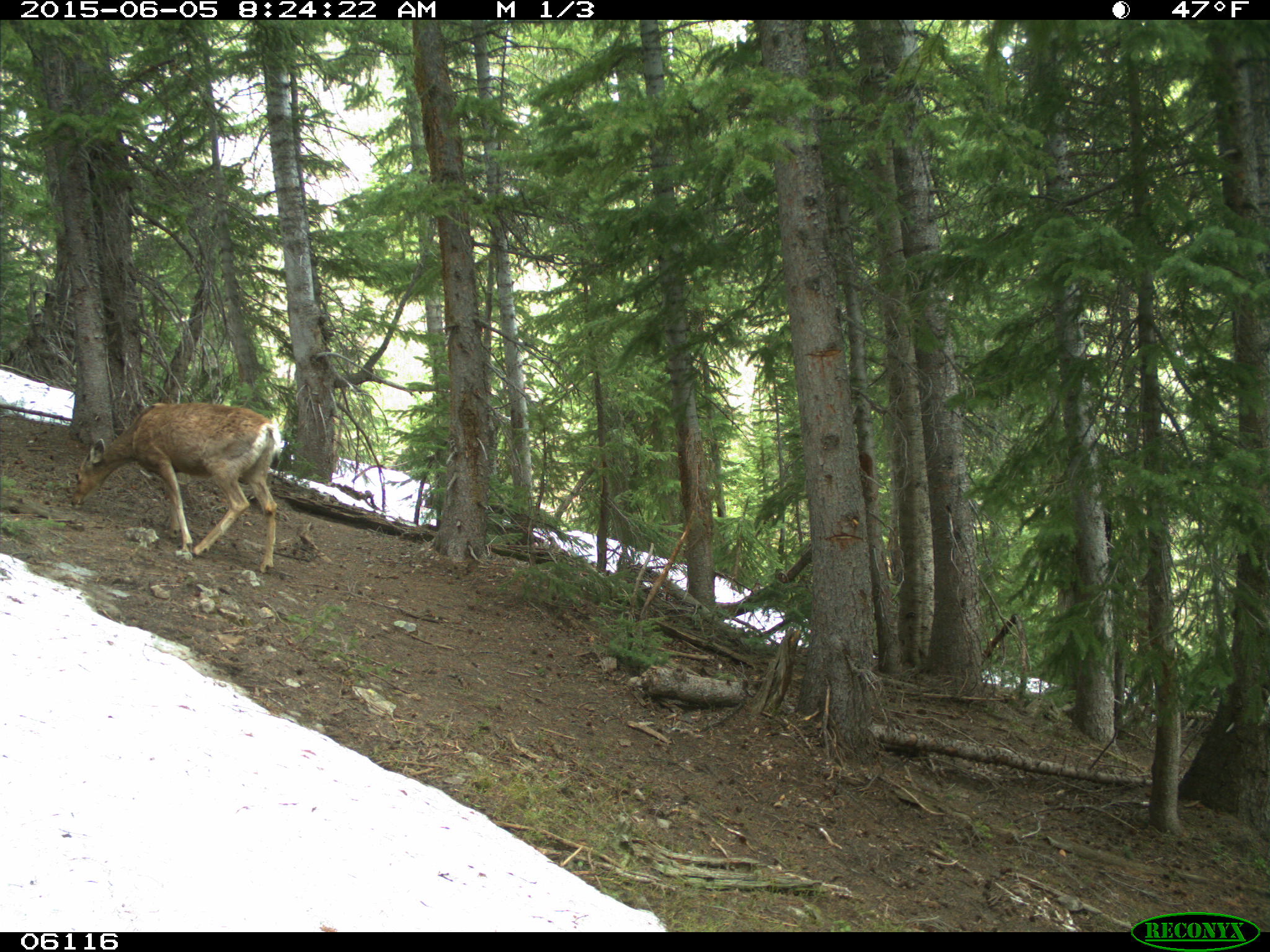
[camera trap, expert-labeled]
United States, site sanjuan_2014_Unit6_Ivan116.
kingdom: Animalia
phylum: Chordata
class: Mammalia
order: Artiodactyla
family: Cervidae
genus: Odocoileus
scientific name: Odocoileus hemionus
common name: mule deer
Odocoileus hemionus (mule deer).